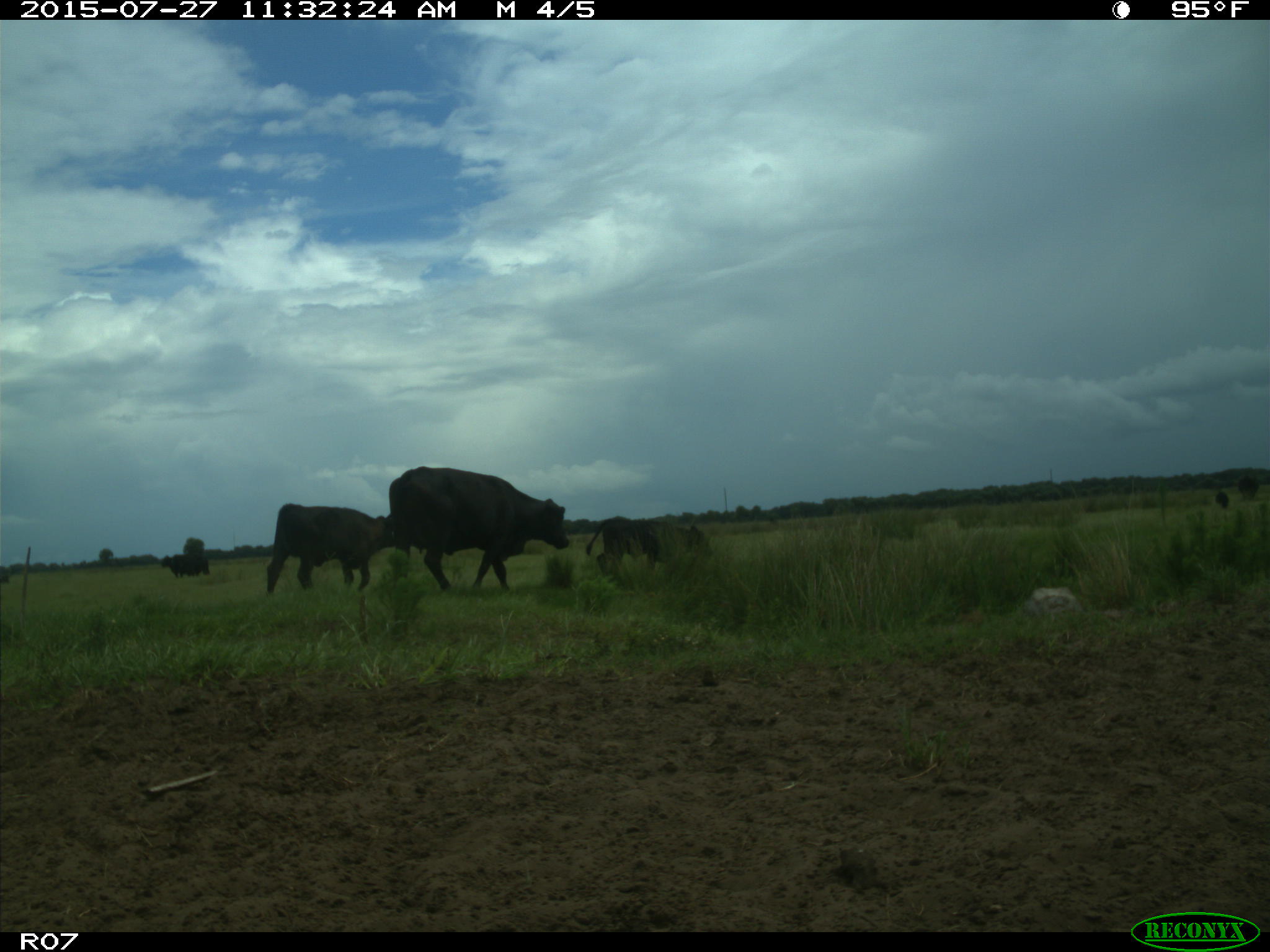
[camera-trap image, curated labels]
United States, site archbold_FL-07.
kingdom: Animalia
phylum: Chordata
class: Mammalia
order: Artiodactyla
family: Bovidae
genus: Bos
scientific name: Bos taurus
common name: domestic cow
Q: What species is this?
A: Bos taurus (domestic cow).